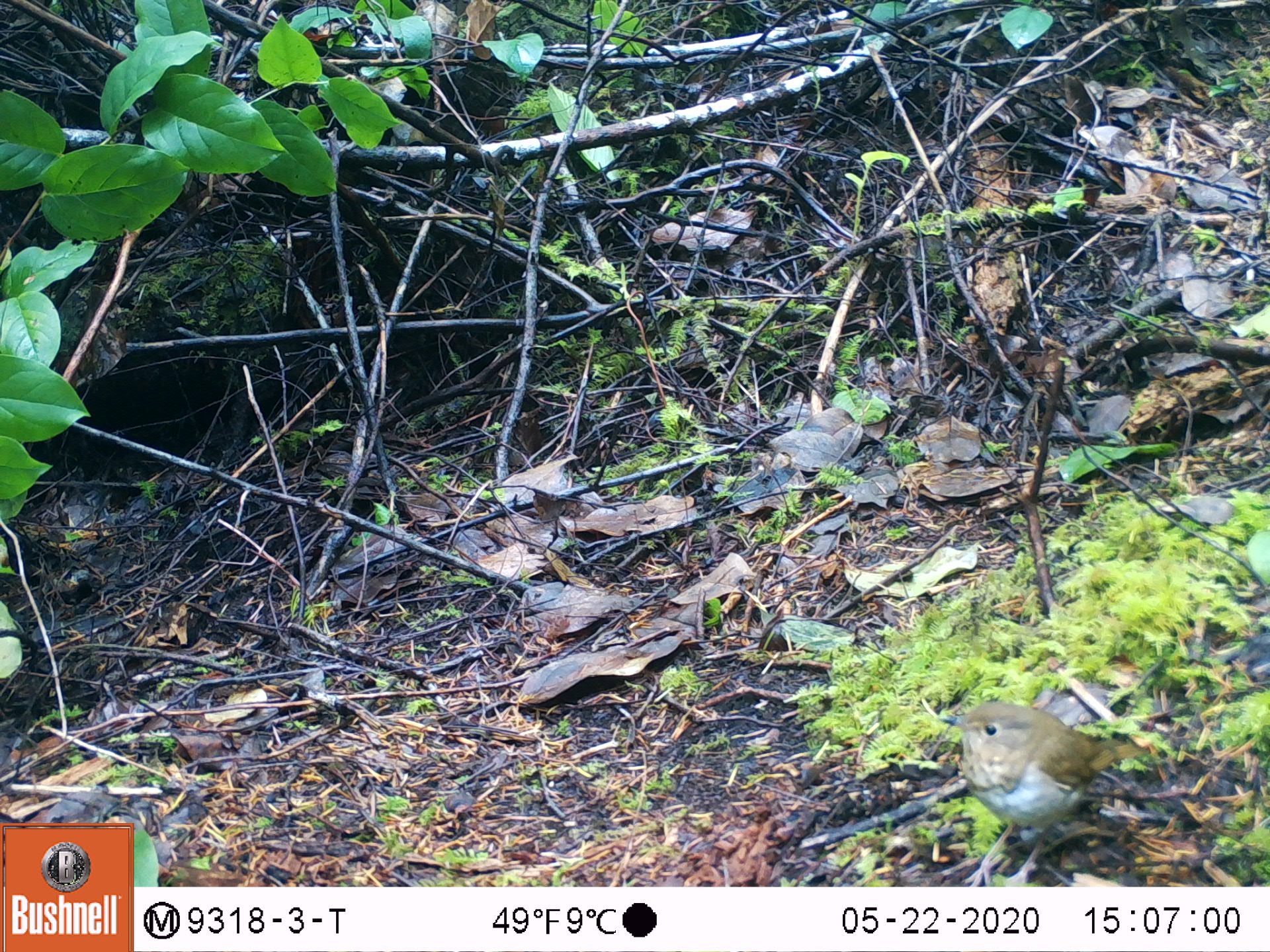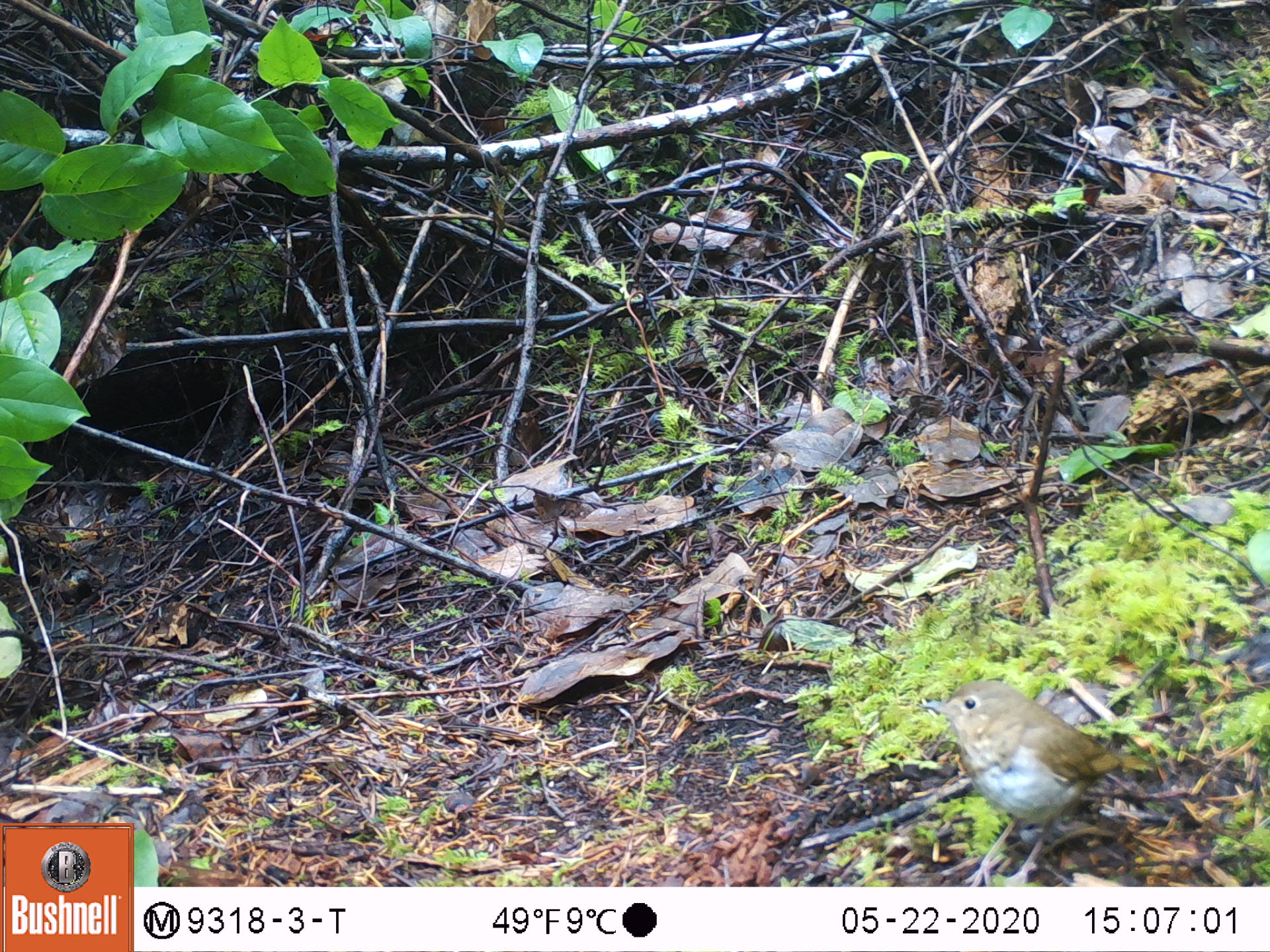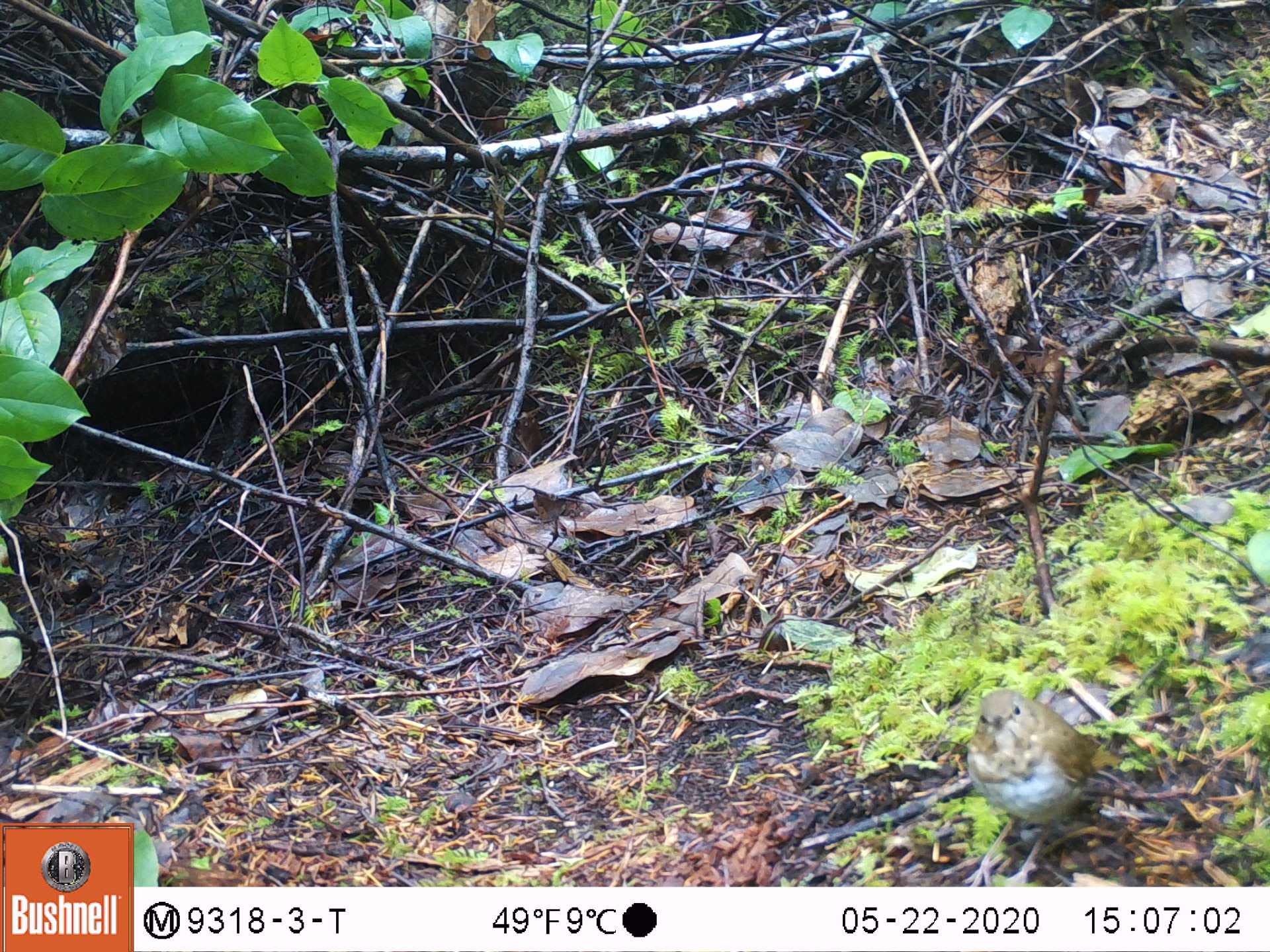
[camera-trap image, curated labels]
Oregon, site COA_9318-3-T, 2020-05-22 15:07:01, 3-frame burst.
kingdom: Animalia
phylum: Chordata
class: Aves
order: Passeriformes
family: Turdidae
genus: Catharus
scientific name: Catharus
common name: brown thrushes and nightingale-thrushes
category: catharus species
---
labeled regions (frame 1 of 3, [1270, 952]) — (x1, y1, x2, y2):
catharus species: (930, 698, 1151, 881)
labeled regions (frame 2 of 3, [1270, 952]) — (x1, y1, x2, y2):
catharus species: (913, 674, 1156, 881)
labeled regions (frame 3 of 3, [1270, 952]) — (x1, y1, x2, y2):
catharus species: (961, 682, 1124, 880)